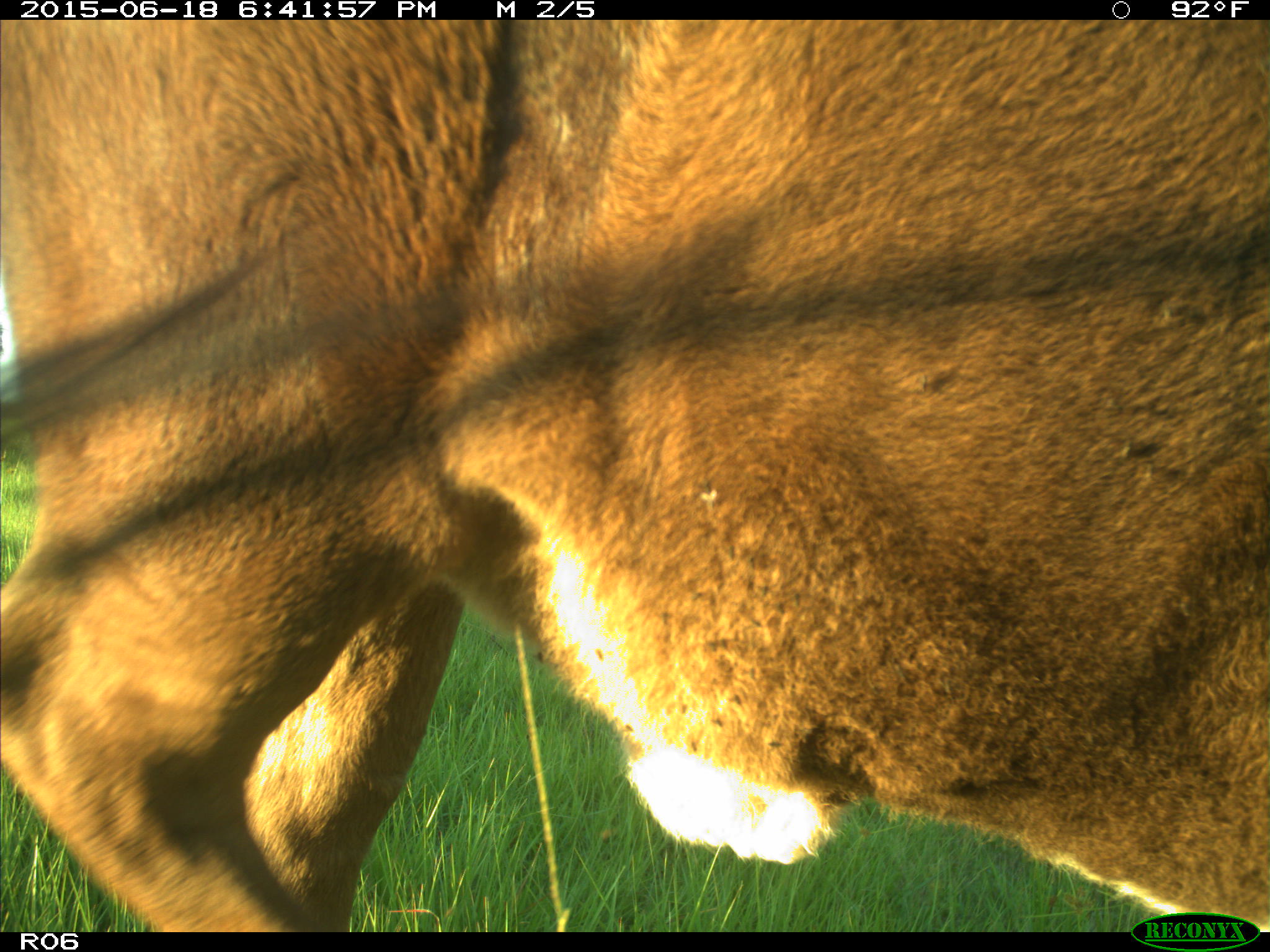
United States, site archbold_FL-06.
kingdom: Animalia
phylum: Chordata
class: Mammalia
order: Artiodactyla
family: Bovidae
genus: Bos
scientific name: Bos taurus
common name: domestic cow